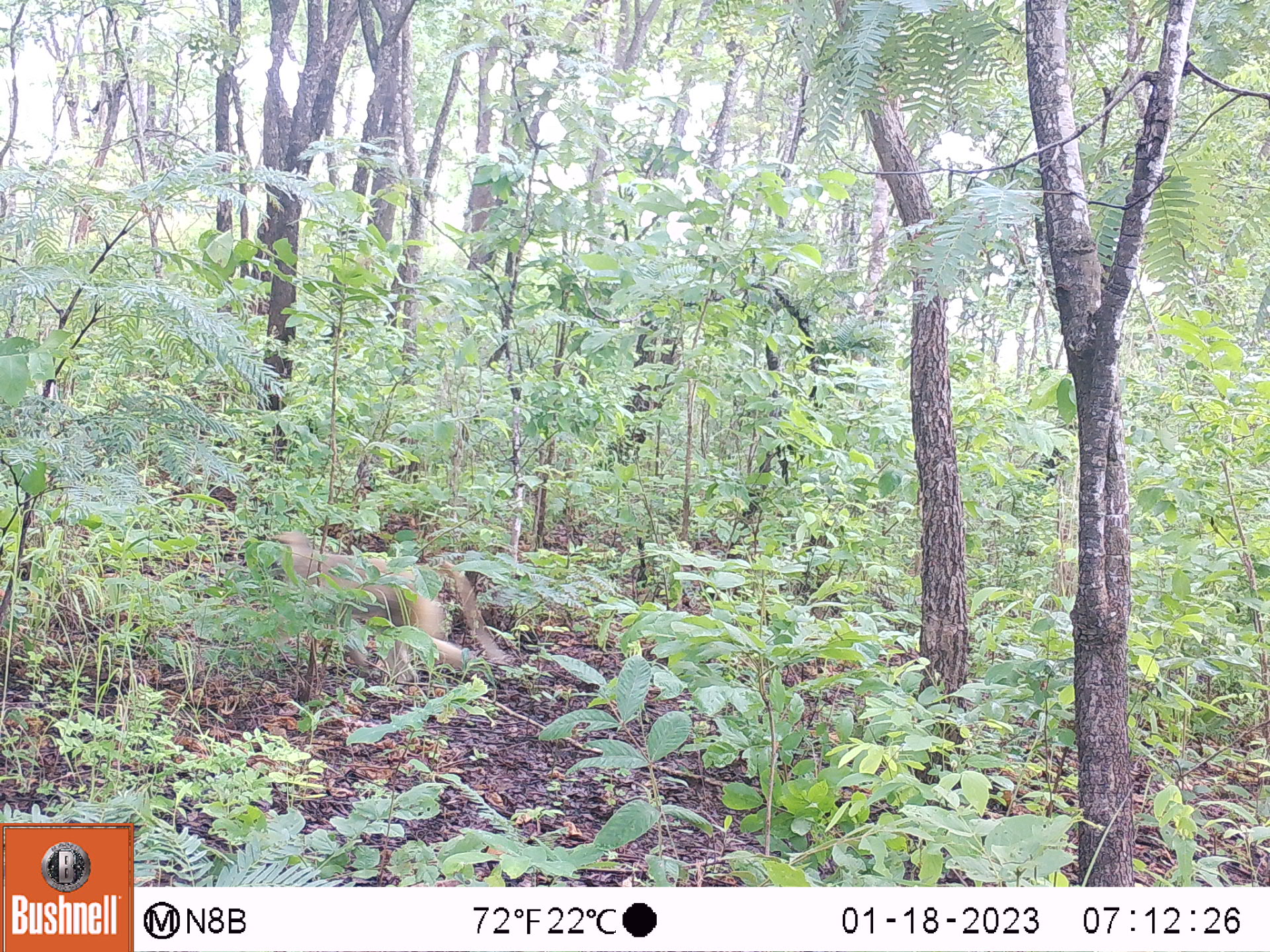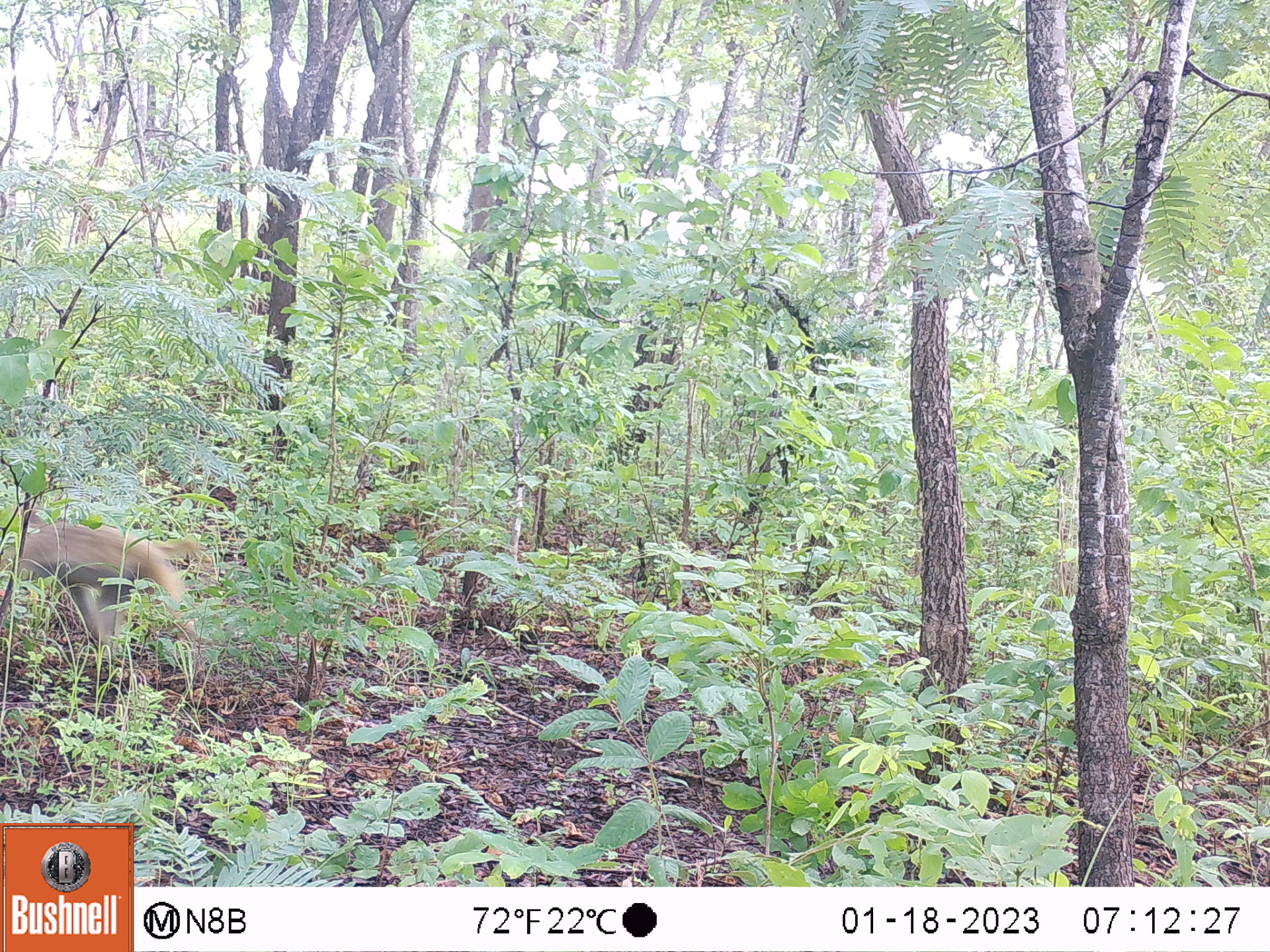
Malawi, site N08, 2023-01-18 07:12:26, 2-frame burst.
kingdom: Animalia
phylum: Chordata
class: Mammalia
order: Primates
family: Cercopithecidae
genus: Papio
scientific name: Papio cynocephalus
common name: yellow baboon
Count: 1.